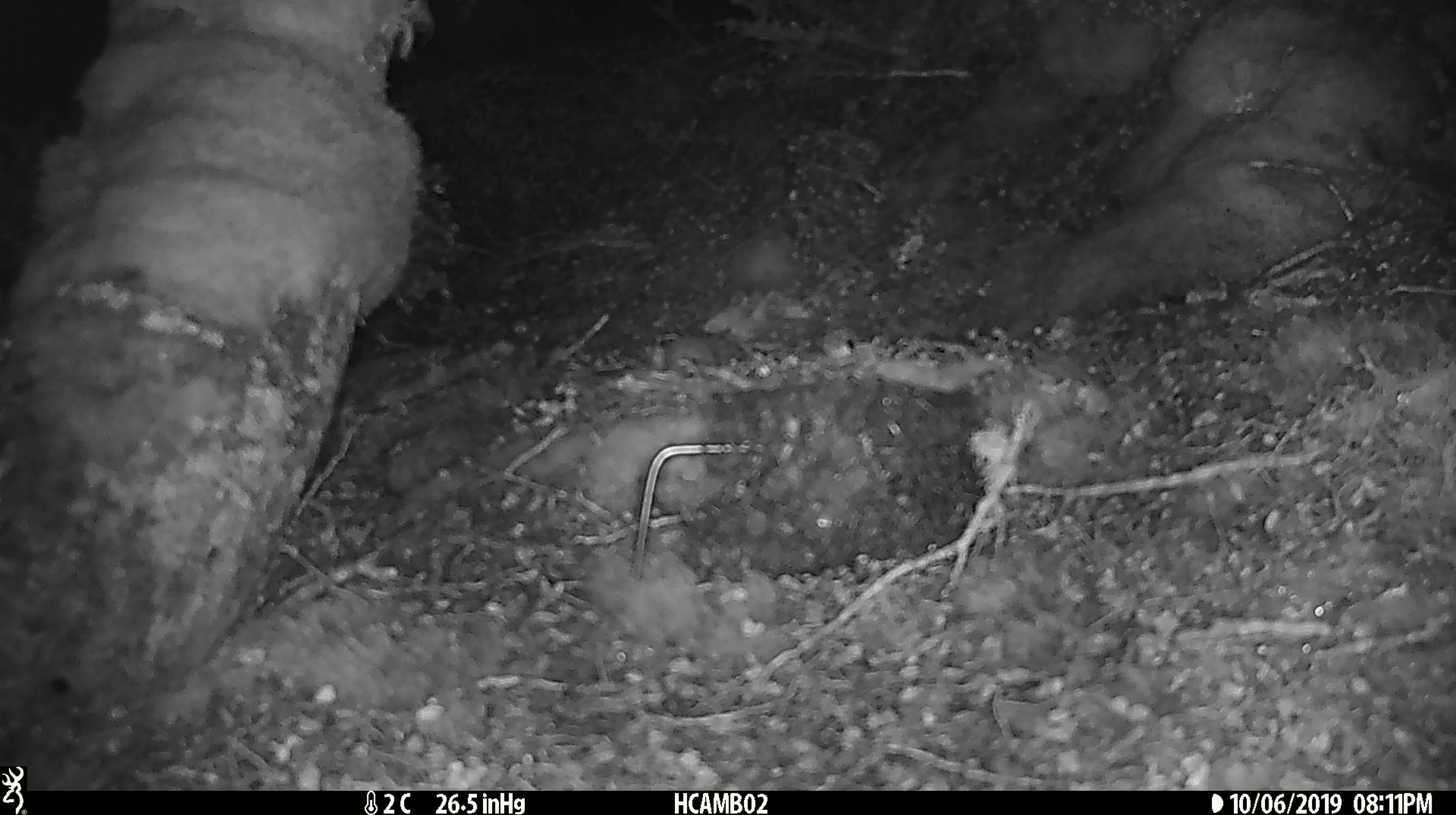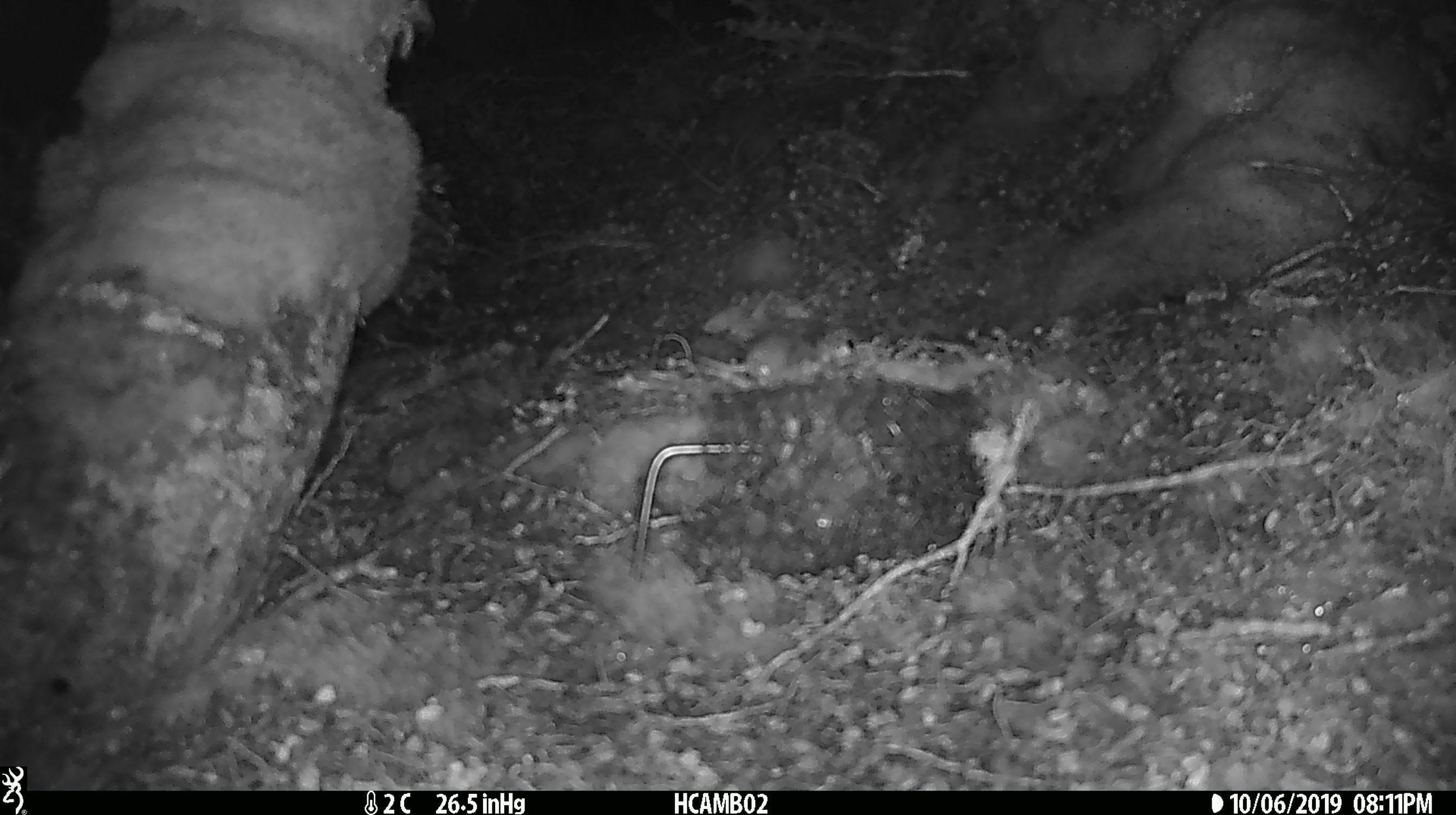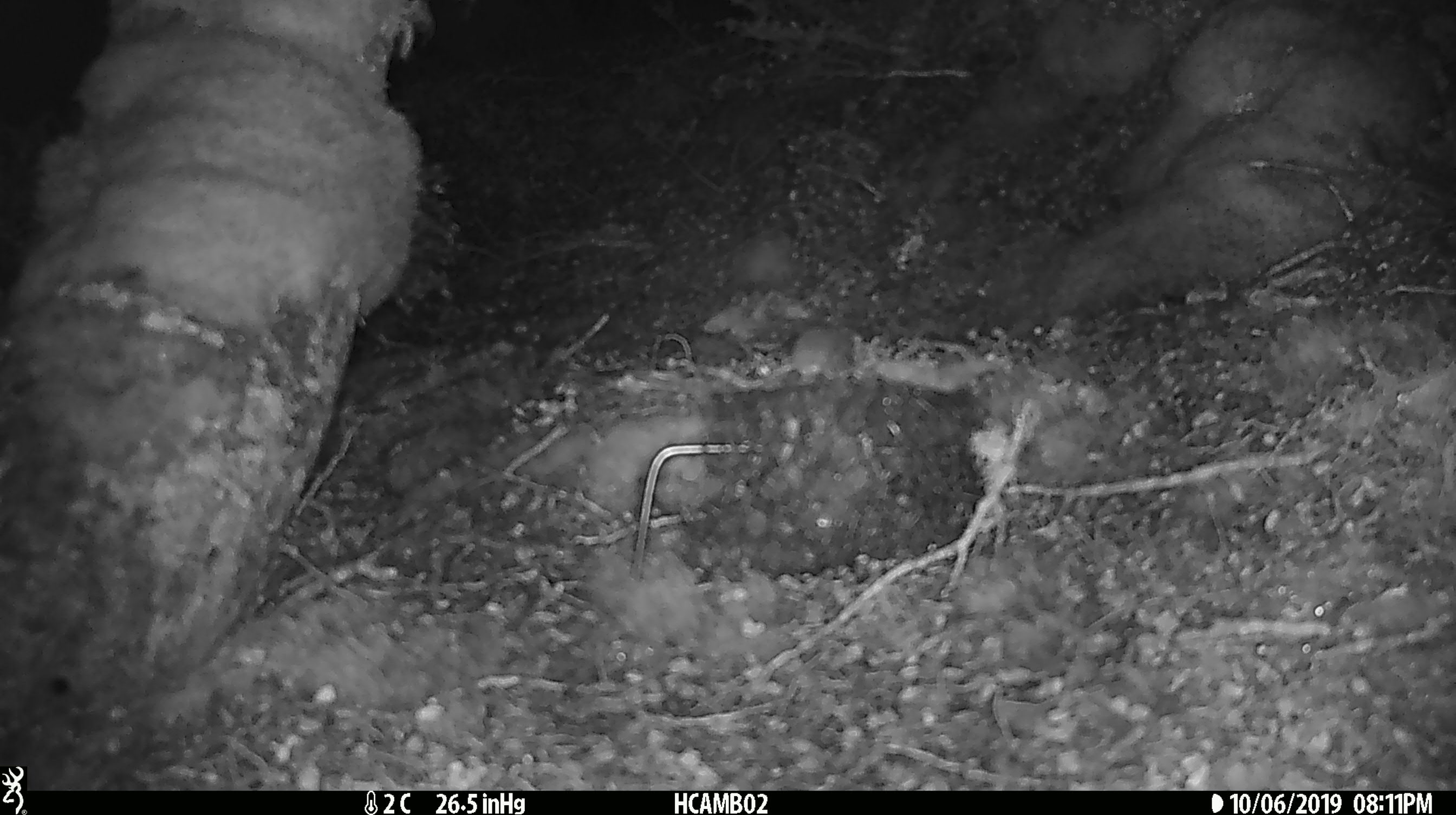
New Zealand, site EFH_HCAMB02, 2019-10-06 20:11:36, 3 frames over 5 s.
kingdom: Animalia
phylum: Chordata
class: Mammalia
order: Rodentia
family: Muridae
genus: Mus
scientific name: Mus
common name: mouse